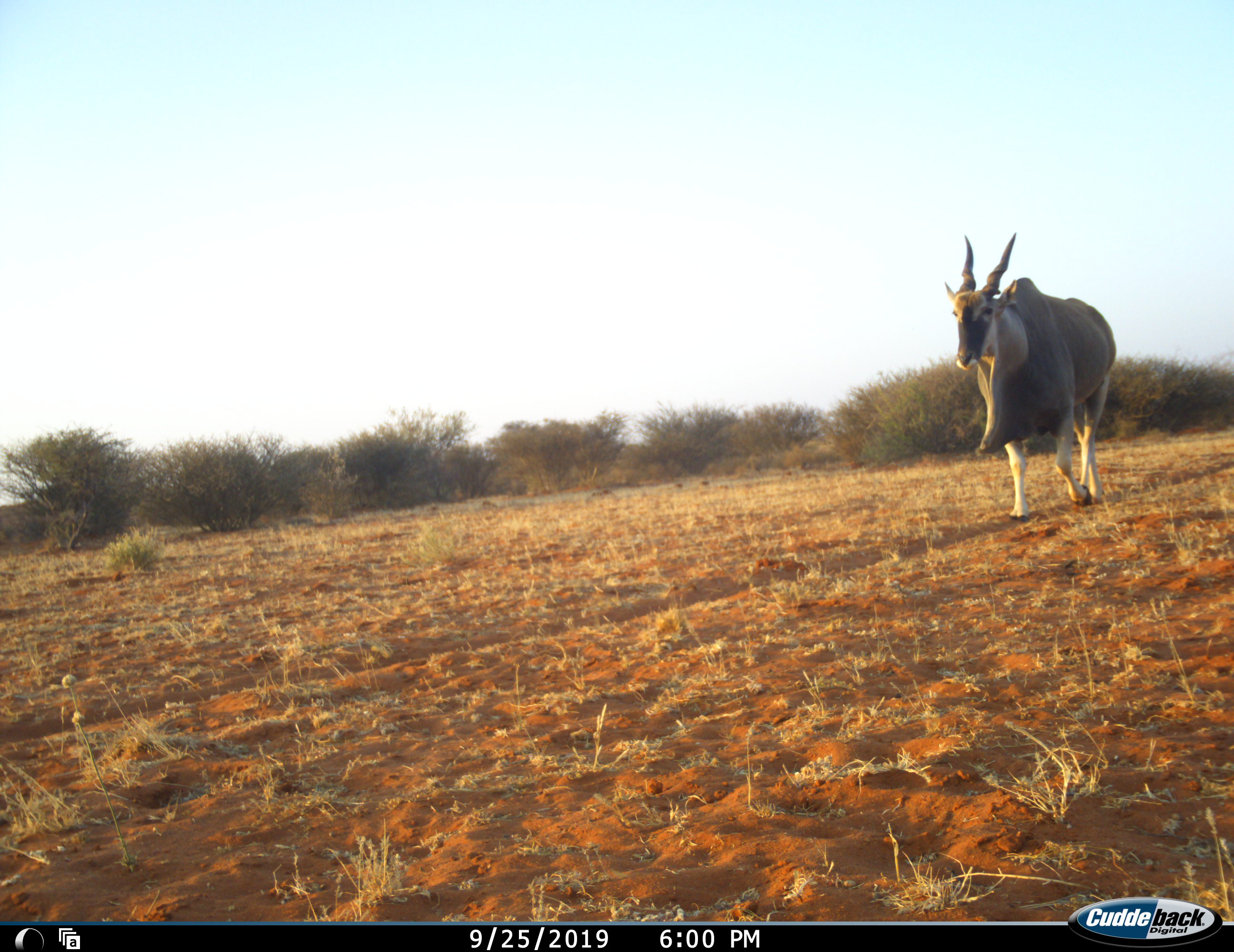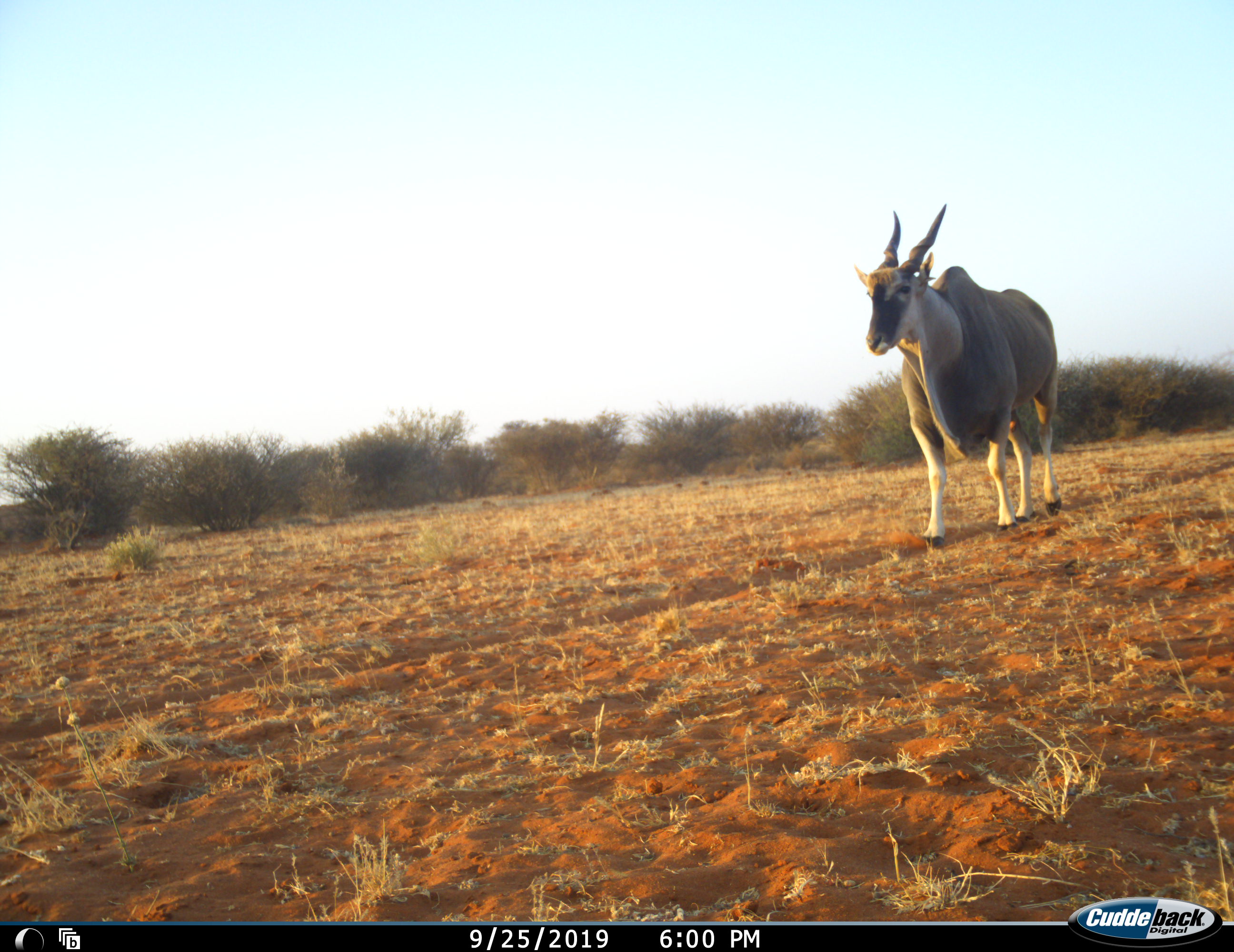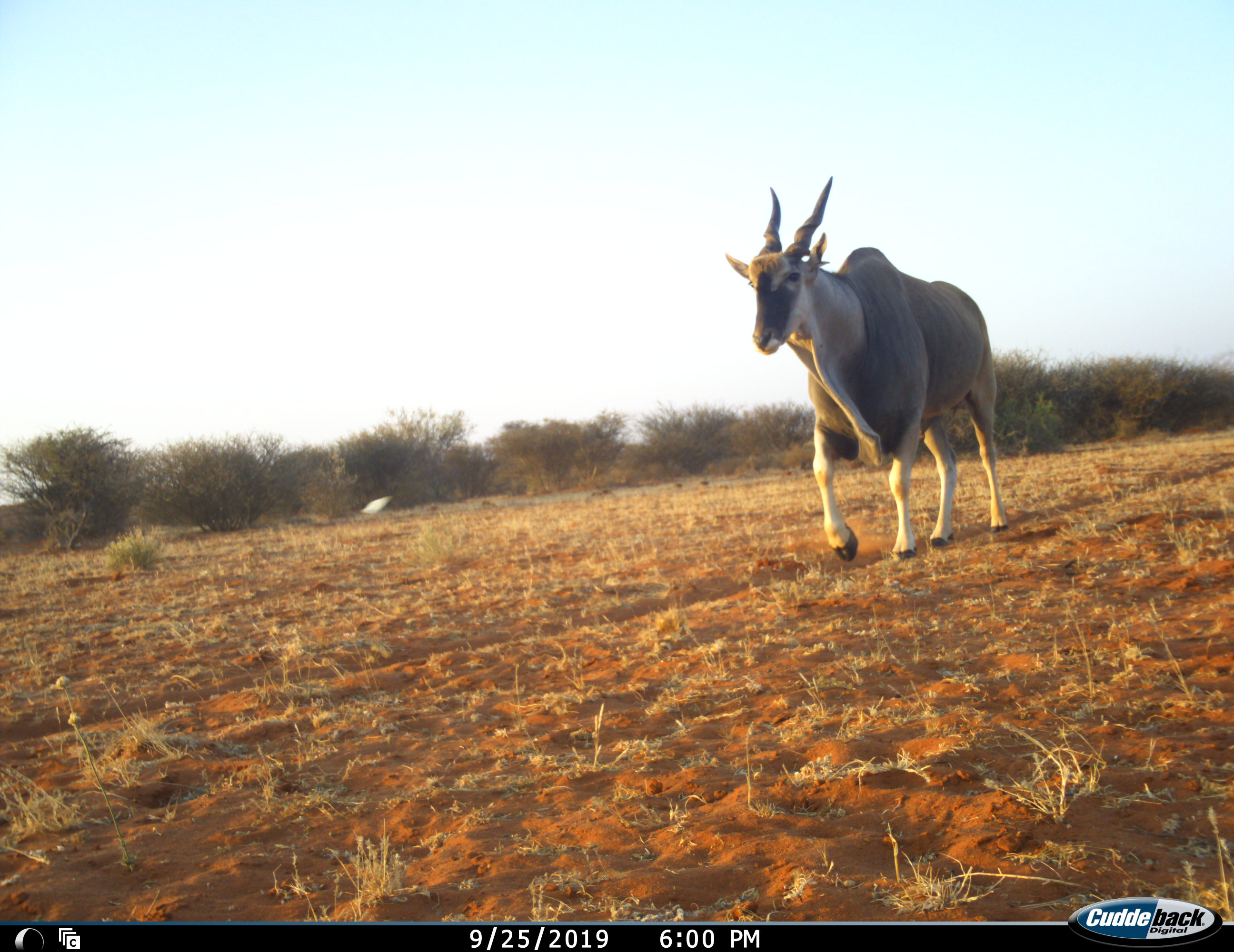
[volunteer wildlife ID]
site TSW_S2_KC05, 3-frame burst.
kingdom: Animalia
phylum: Chordata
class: Mammalia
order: Artiodactyla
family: Bovidae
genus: Tragelaphus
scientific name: Tragelaphus oryx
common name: eland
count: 1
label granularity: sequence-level